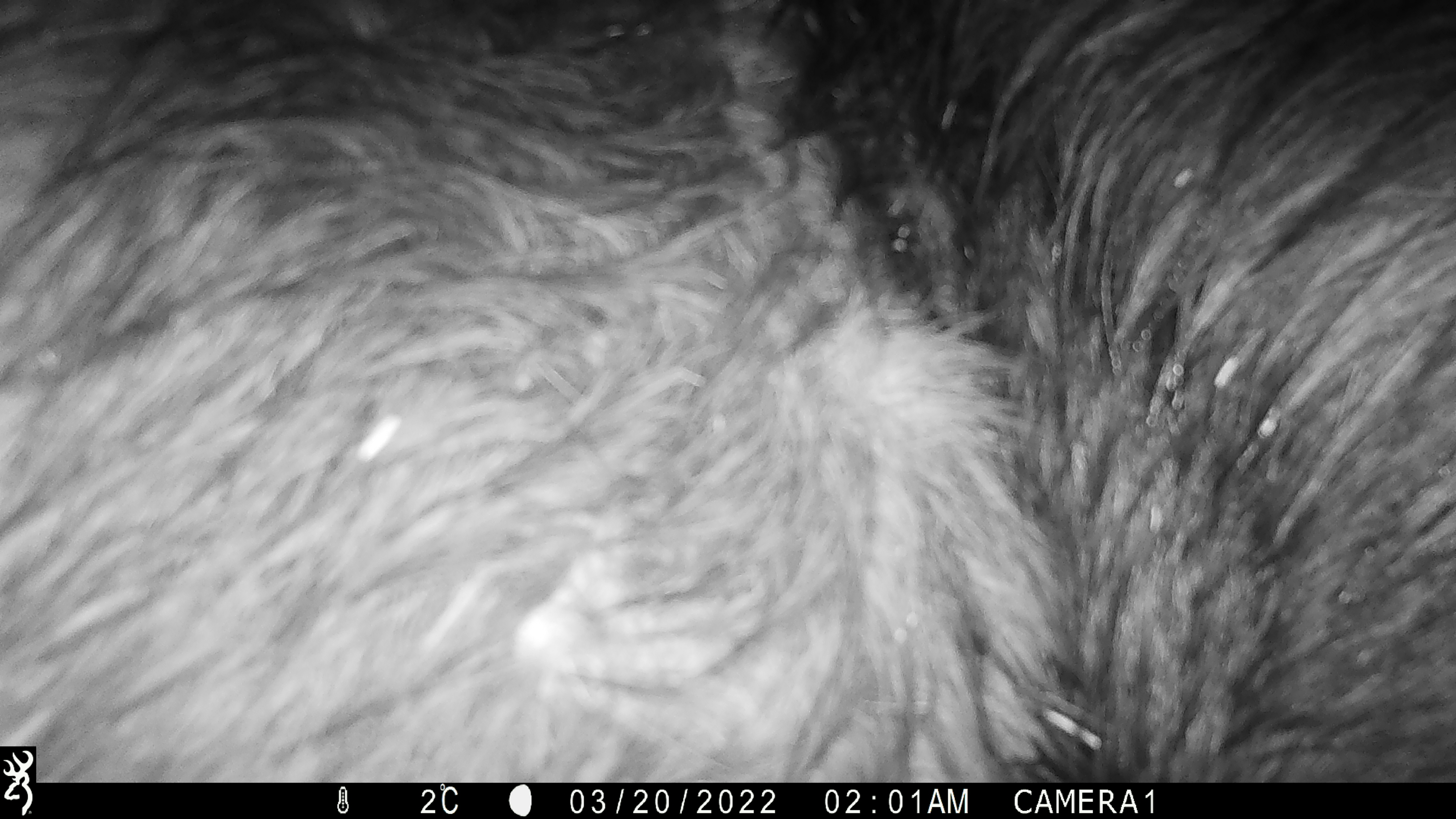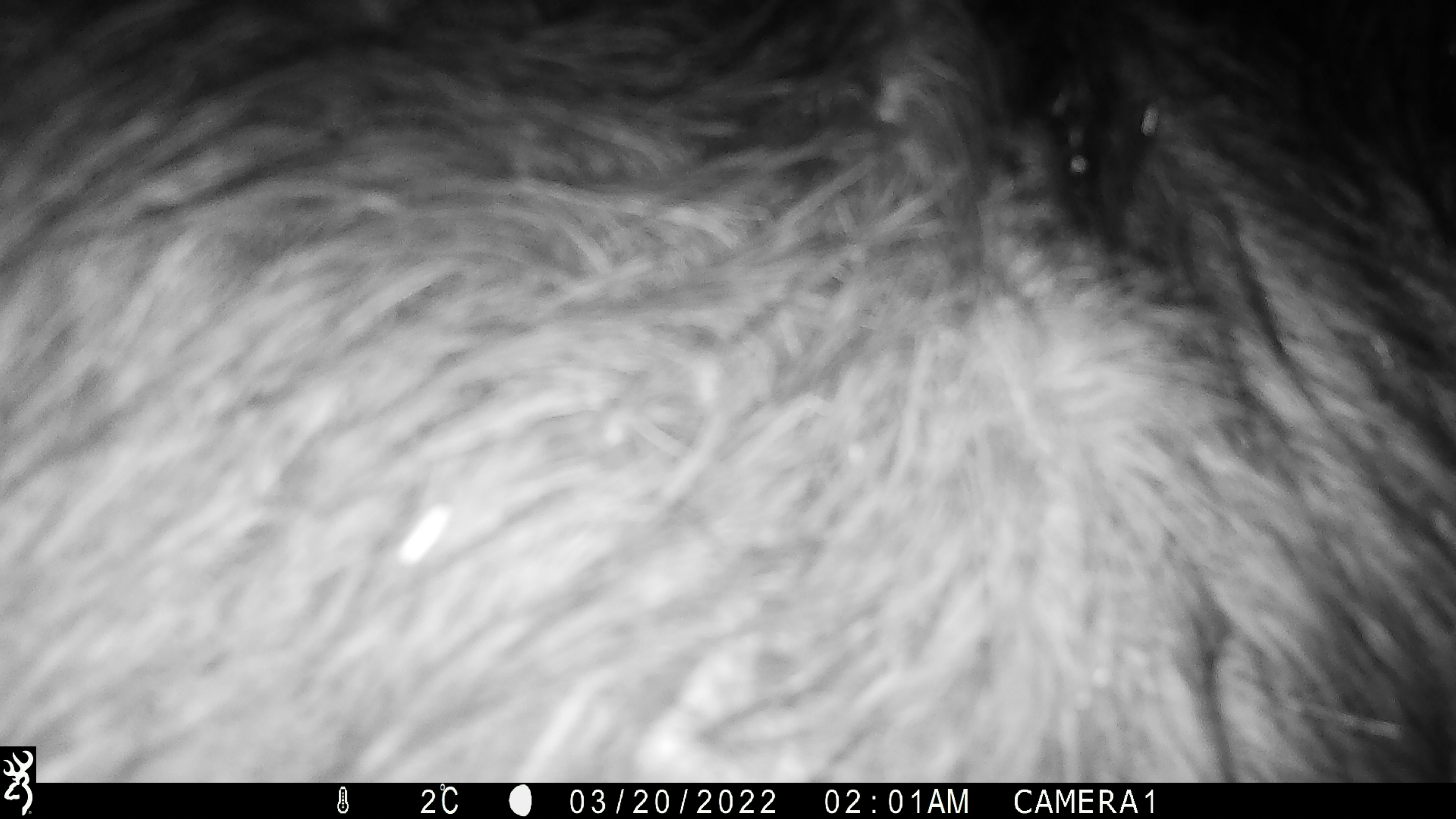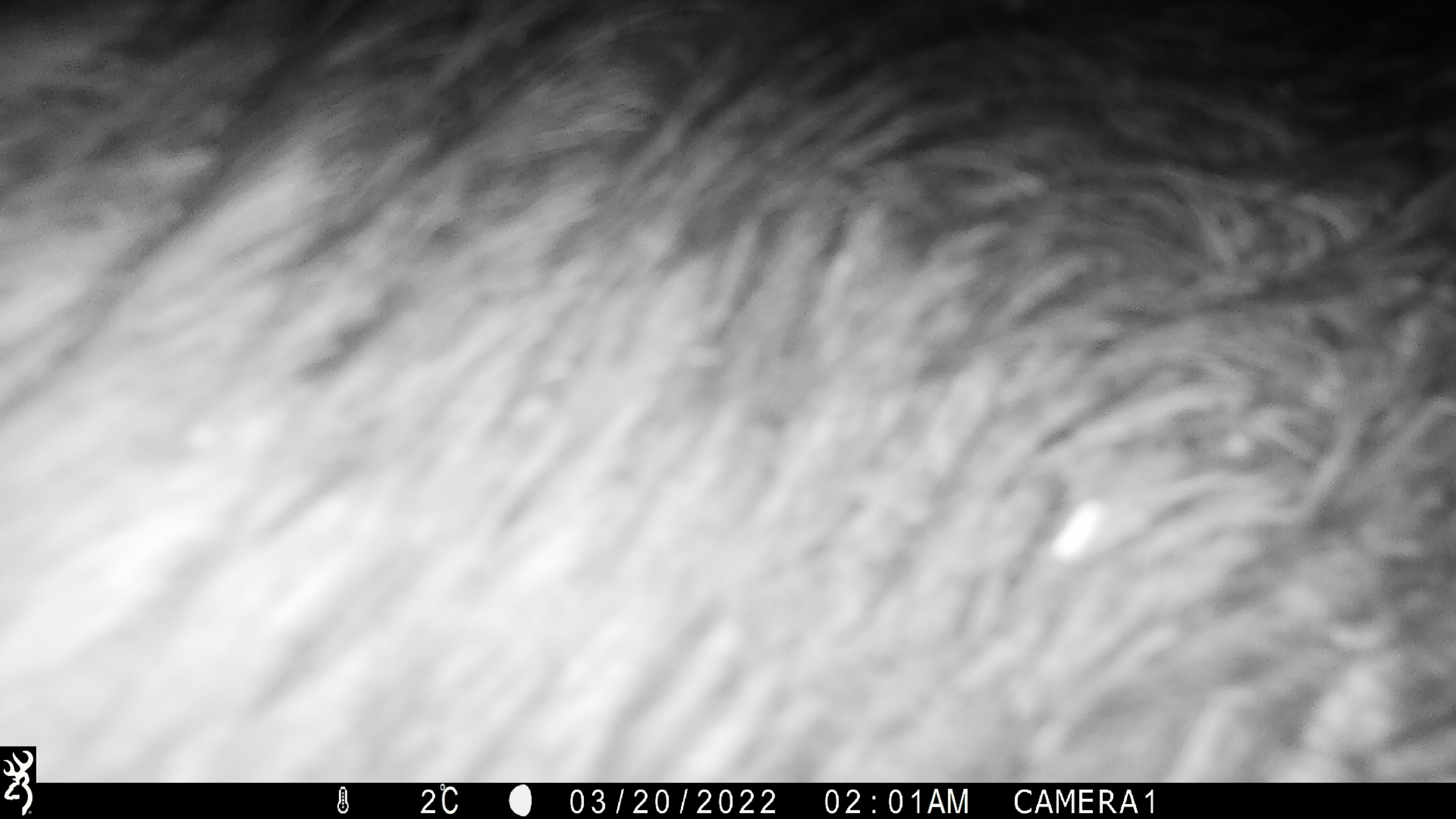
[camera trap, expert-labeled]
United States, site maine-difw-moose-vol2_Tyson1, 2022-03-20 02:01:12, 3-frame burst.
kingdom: Animalia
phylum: Chordata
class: Mammalia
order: Artiodactyla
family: Cervidae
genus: Alces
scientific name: Alces alces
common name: moose